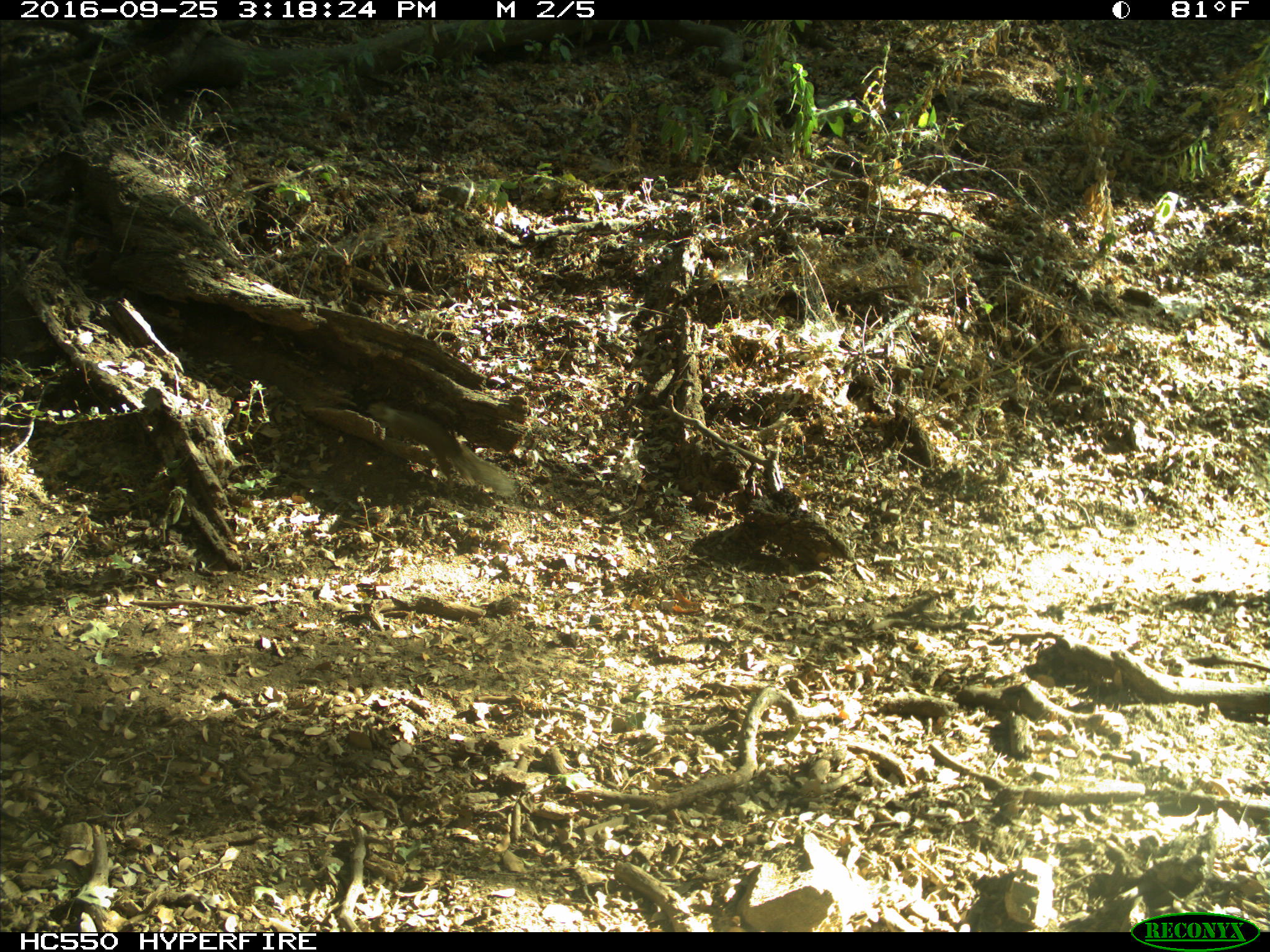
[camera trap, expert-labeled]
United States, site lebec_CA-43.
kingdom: Animalia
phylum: Chordata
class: Mammalia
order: Rodentia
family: Sciuridae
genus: Otospermophilus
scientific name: Otospermophilus beecheyi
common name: california ground squirrel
Otospermophilus beecheyi (california ground squirrel).